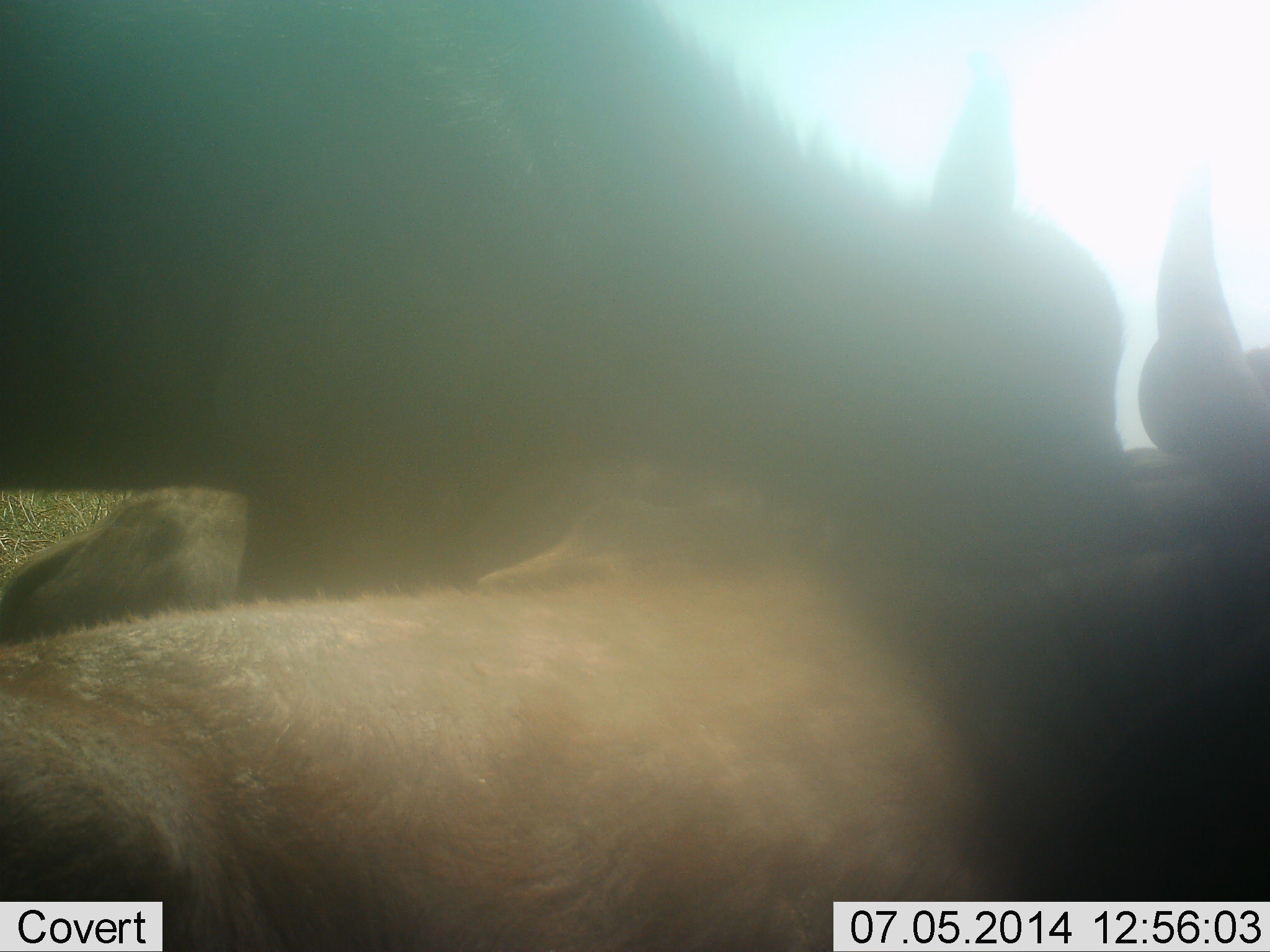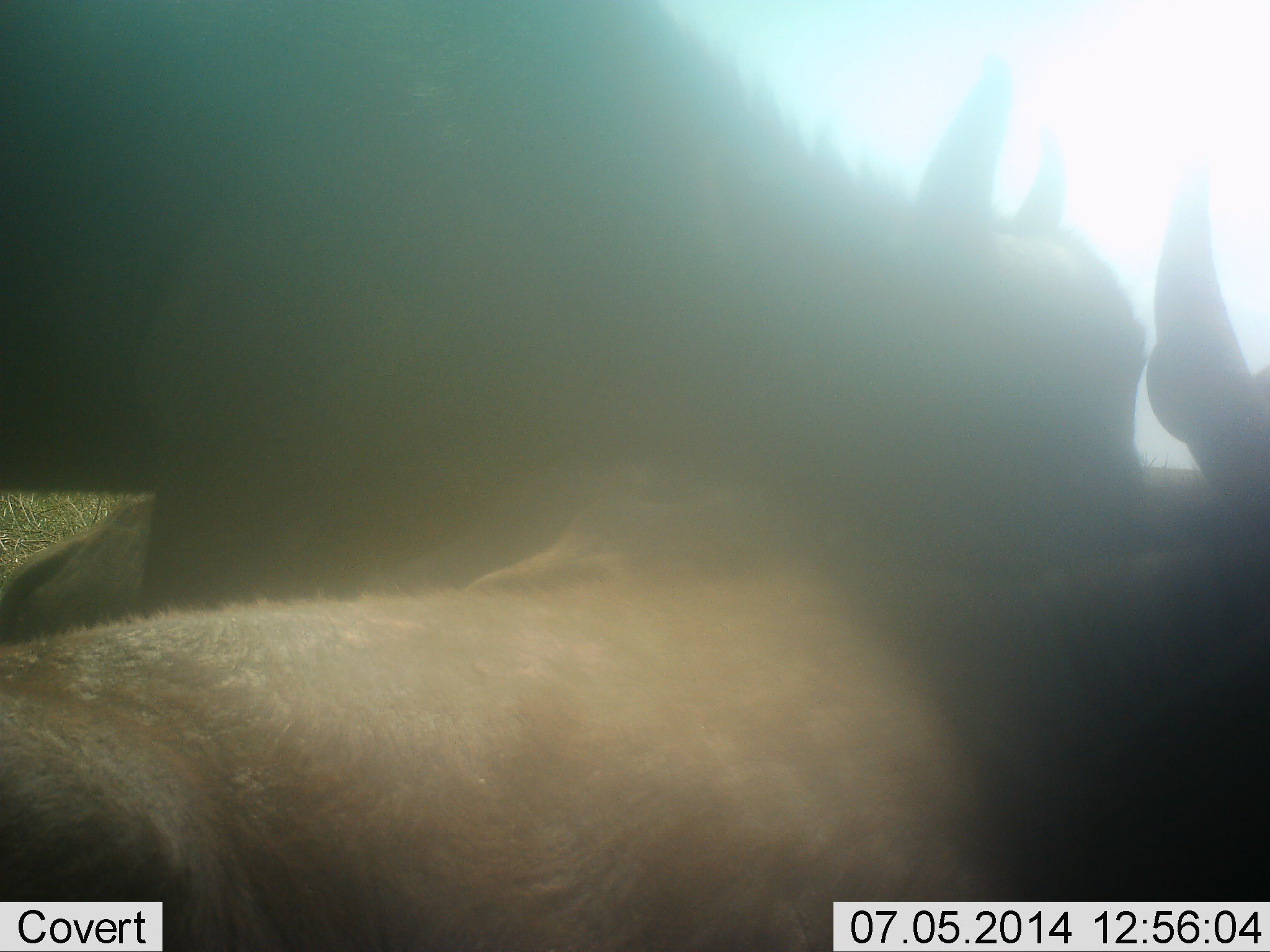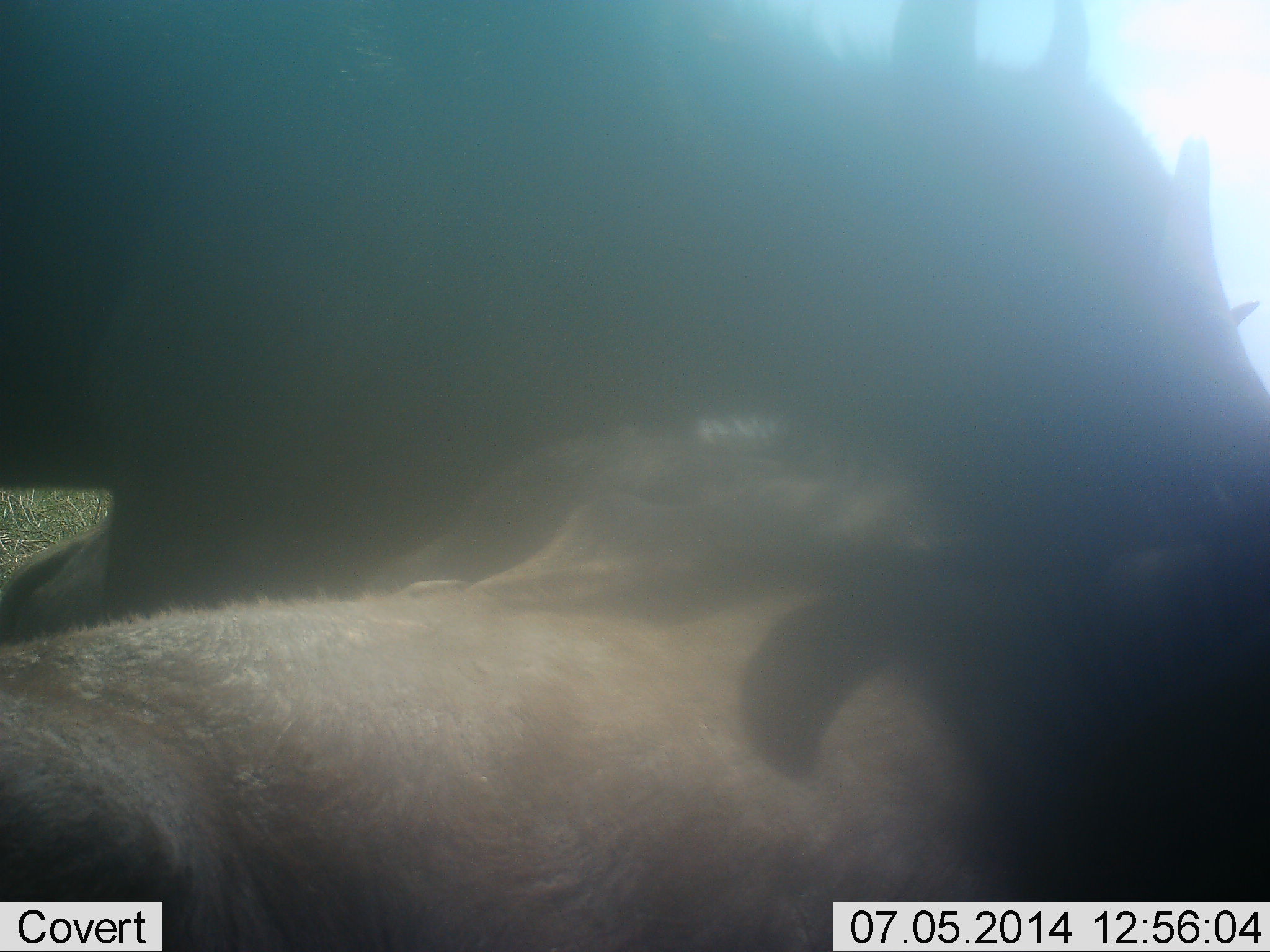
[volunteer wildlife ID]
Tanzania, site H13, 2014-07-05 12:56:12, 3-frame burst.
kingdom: Animalia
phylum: Chordata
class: Mammalia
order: Artiodactyla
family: Bovidae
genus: Connochaetes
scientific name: Connochaetes taurinus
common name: blue wildebeest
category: wildebeest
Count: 2.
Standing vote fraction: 30%.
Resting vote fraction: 10%.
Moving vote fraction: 0%.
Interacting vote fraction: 60%.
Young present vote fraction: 0%.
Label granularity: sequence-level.